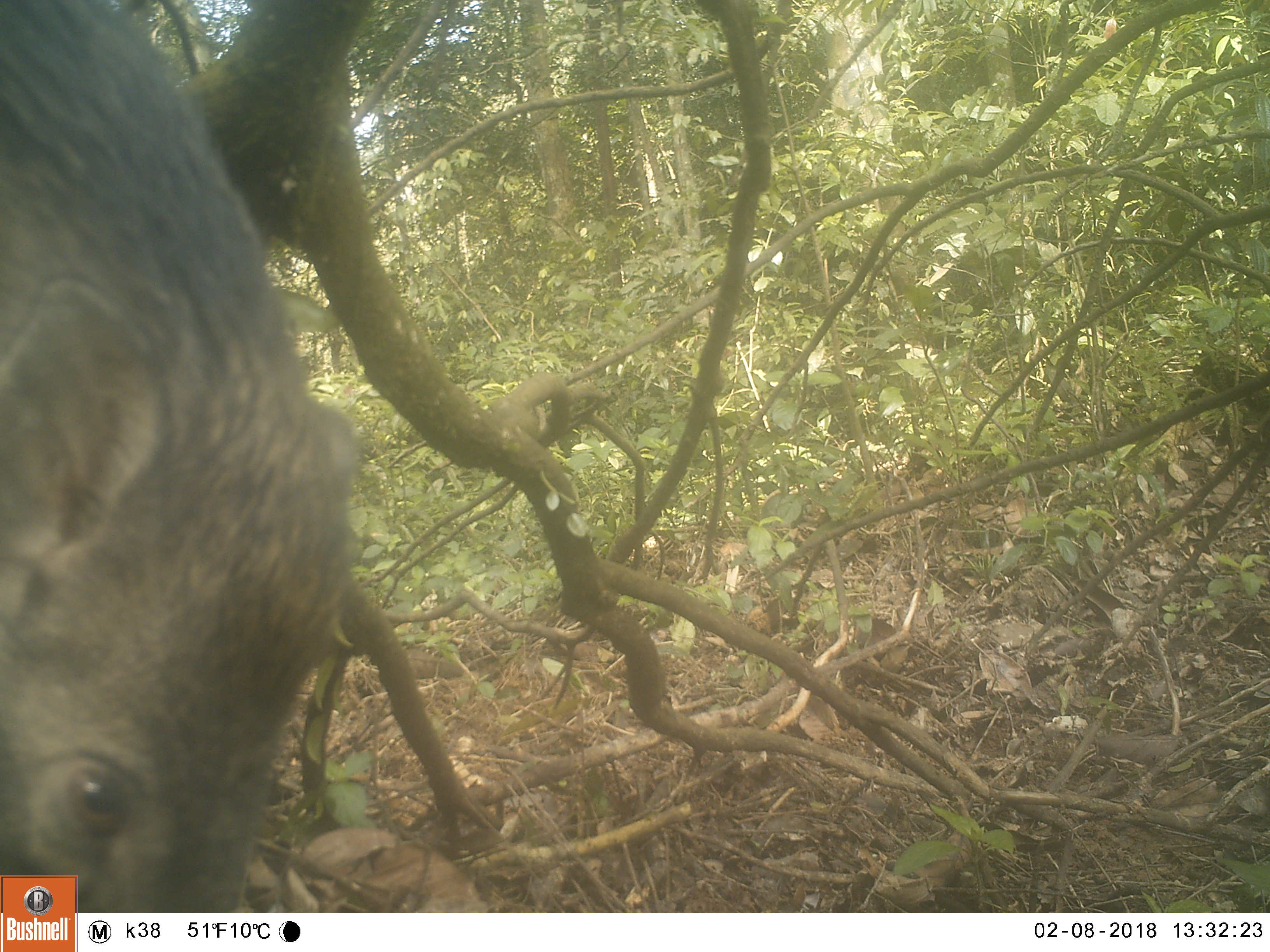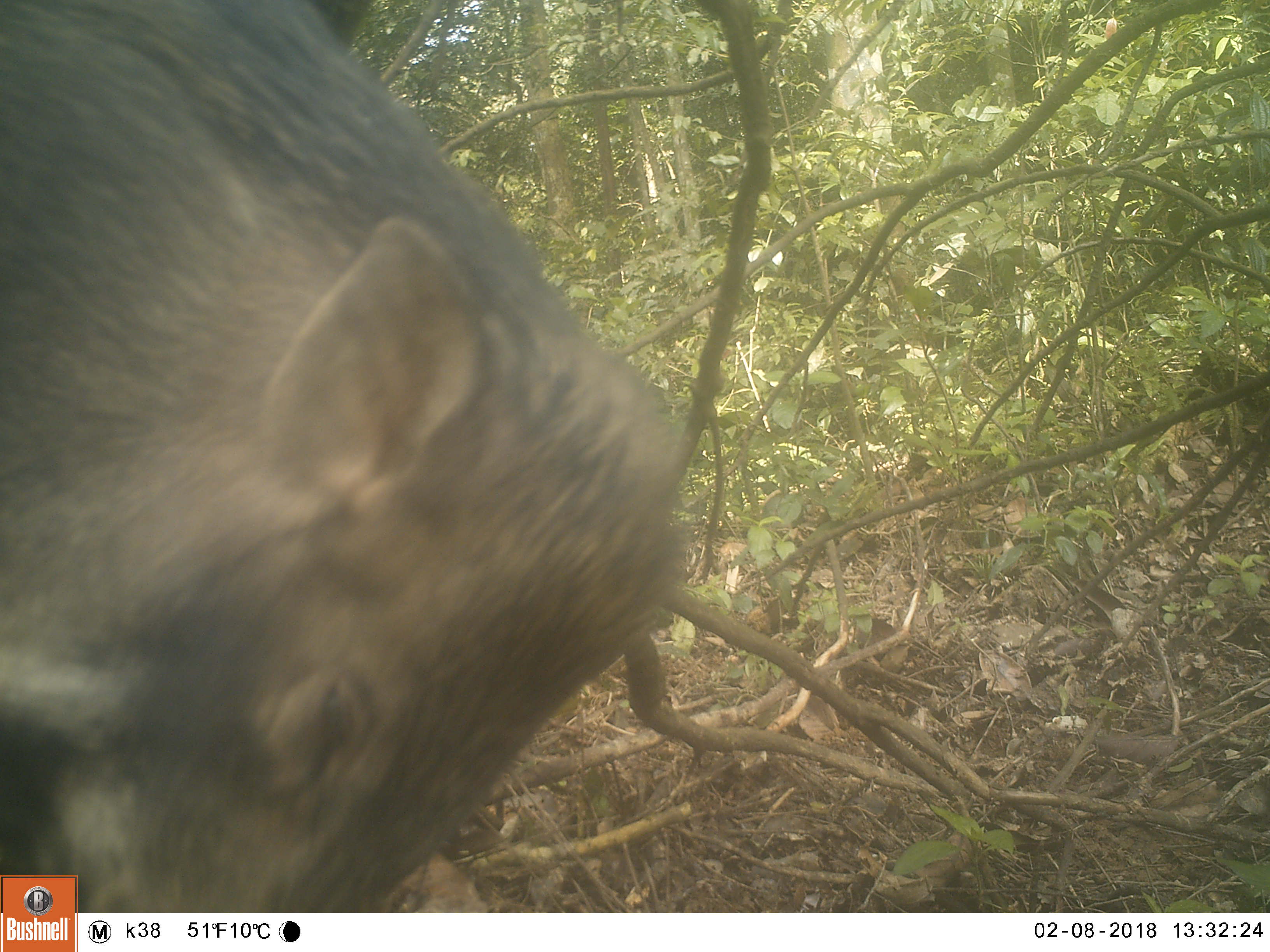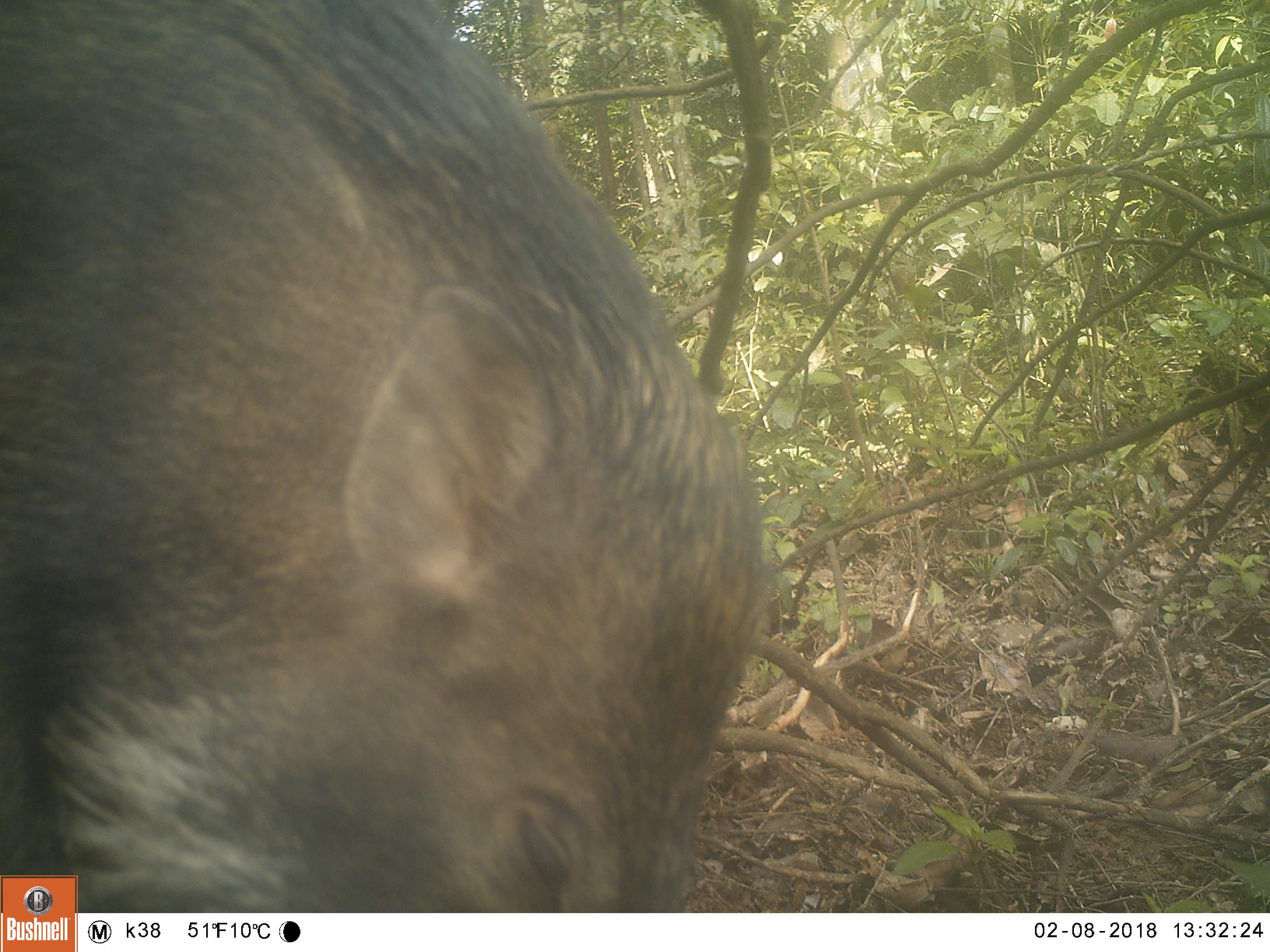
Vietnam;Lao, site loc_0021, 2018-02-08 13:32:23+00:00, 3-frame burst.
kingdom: Animalia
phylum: Chordata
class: Mammalia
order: Artiodactyla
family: Suidae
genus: Sus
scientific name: Sus scrofa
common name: eurasian wild pig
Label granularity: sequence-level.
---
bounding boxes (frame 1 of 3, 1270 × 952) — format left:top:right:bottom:
eurasian wild pig: 0:0:360:913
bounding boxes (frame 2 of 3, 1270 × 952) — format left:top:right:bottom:
eurasian wild pig: 0:0:692:913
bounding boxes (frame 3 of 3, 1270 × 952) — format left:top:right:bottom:
eurasian wild pig: 0:0:777:913